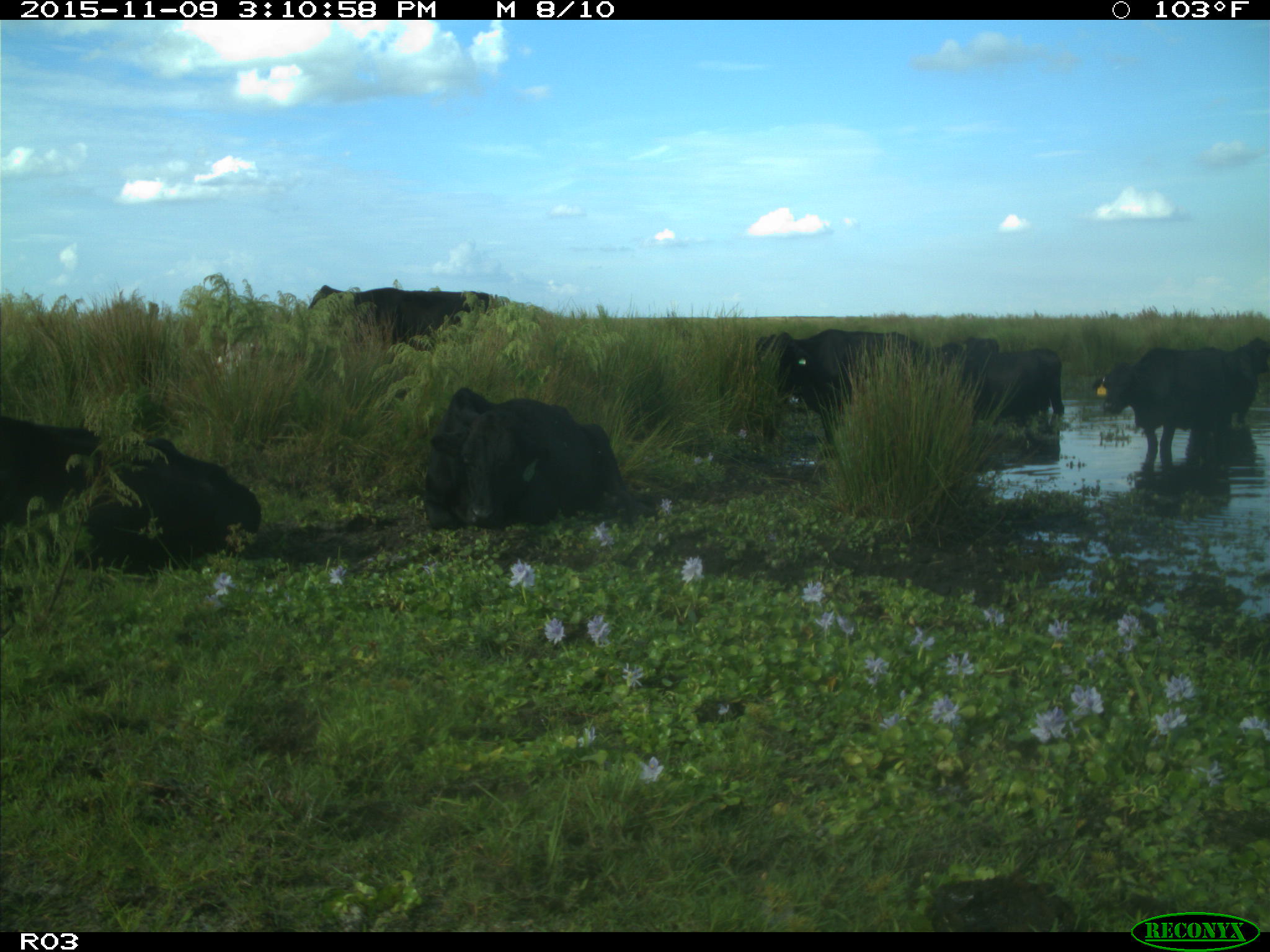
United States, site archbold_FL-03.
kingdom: Animalia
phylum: Chordata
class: Mammalia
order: Artiodactyla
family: Bovidae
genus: Bos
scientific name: Bos taurus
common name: domestic cow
Bos taurus (domestic cow).